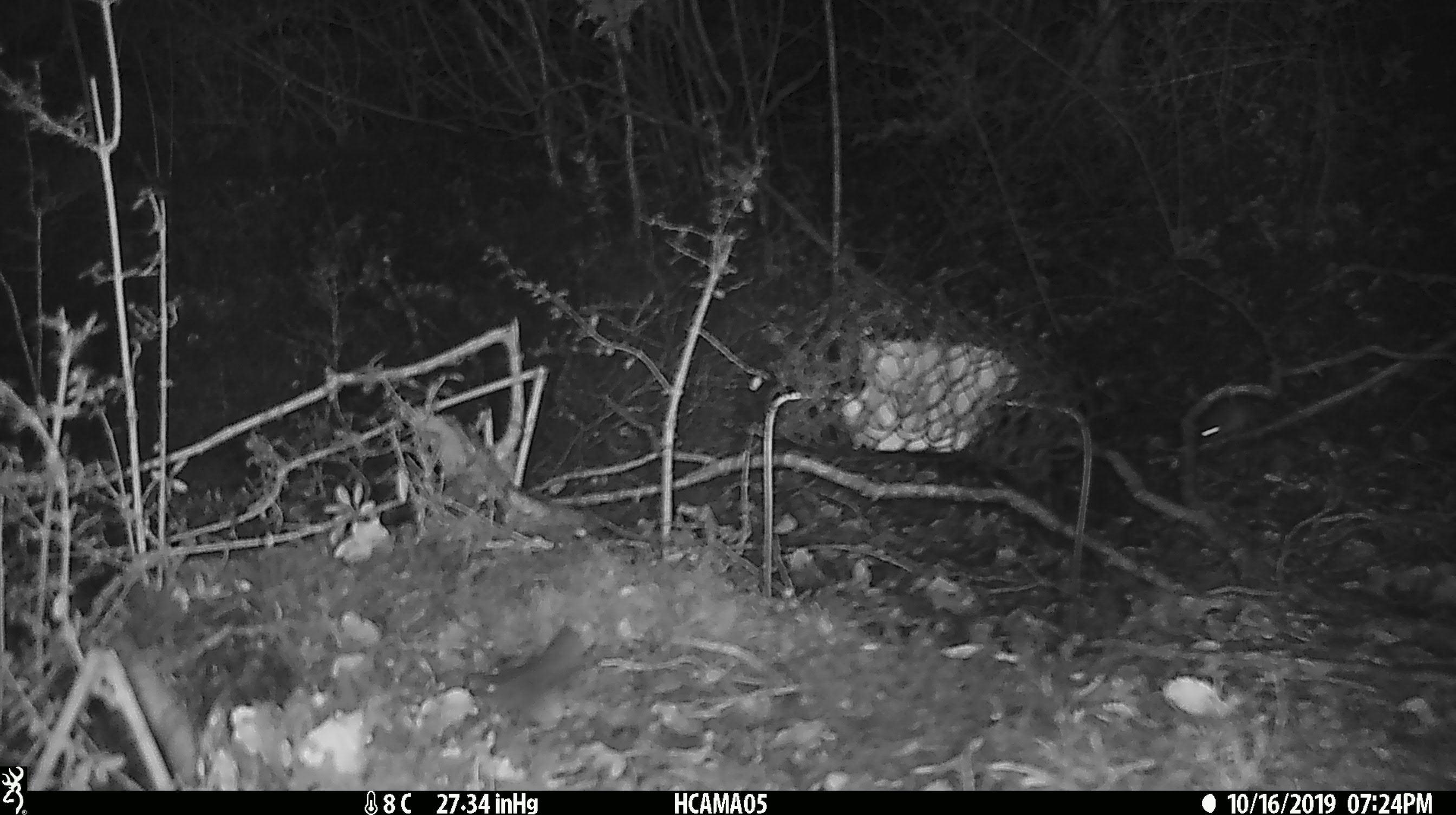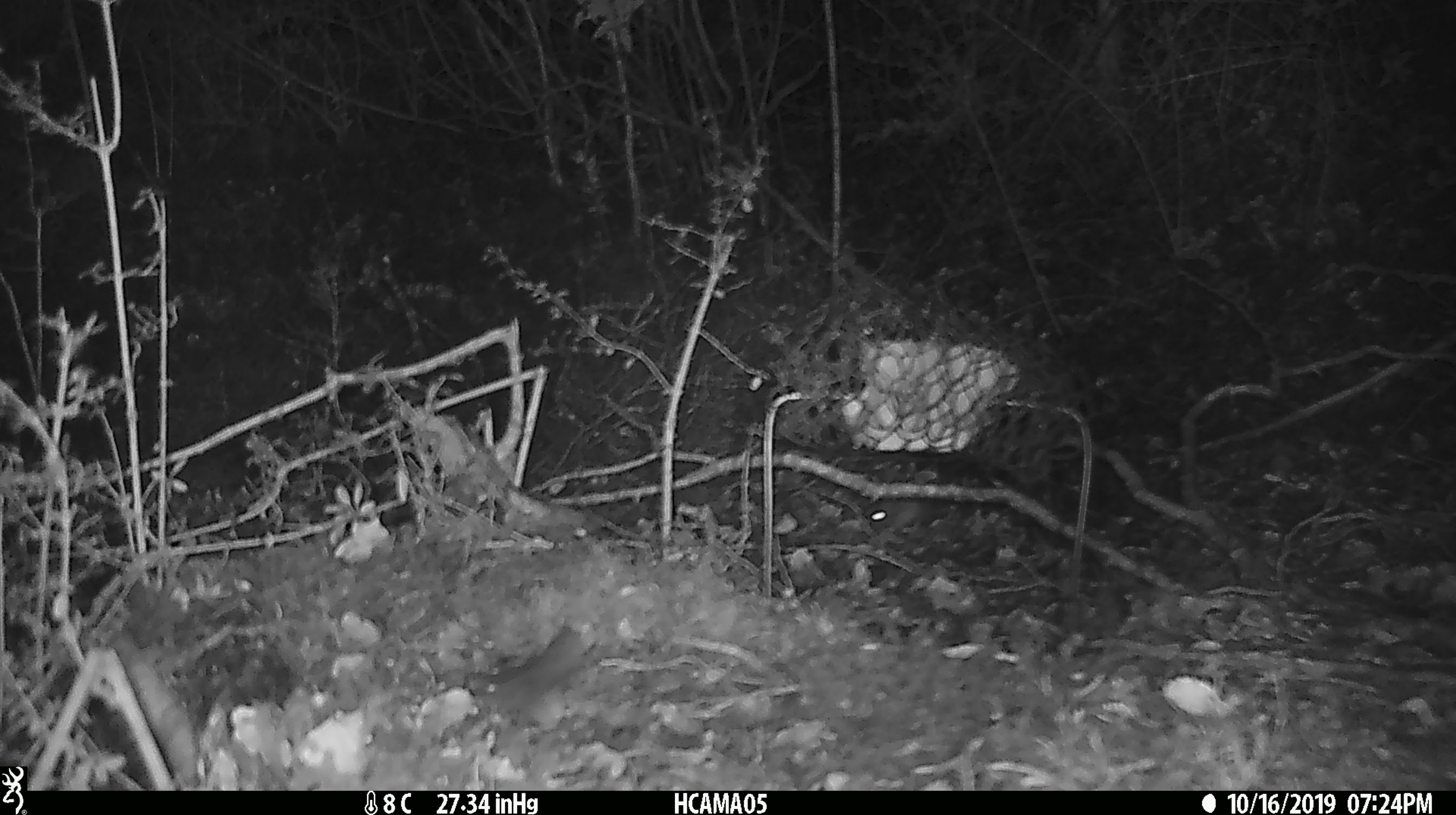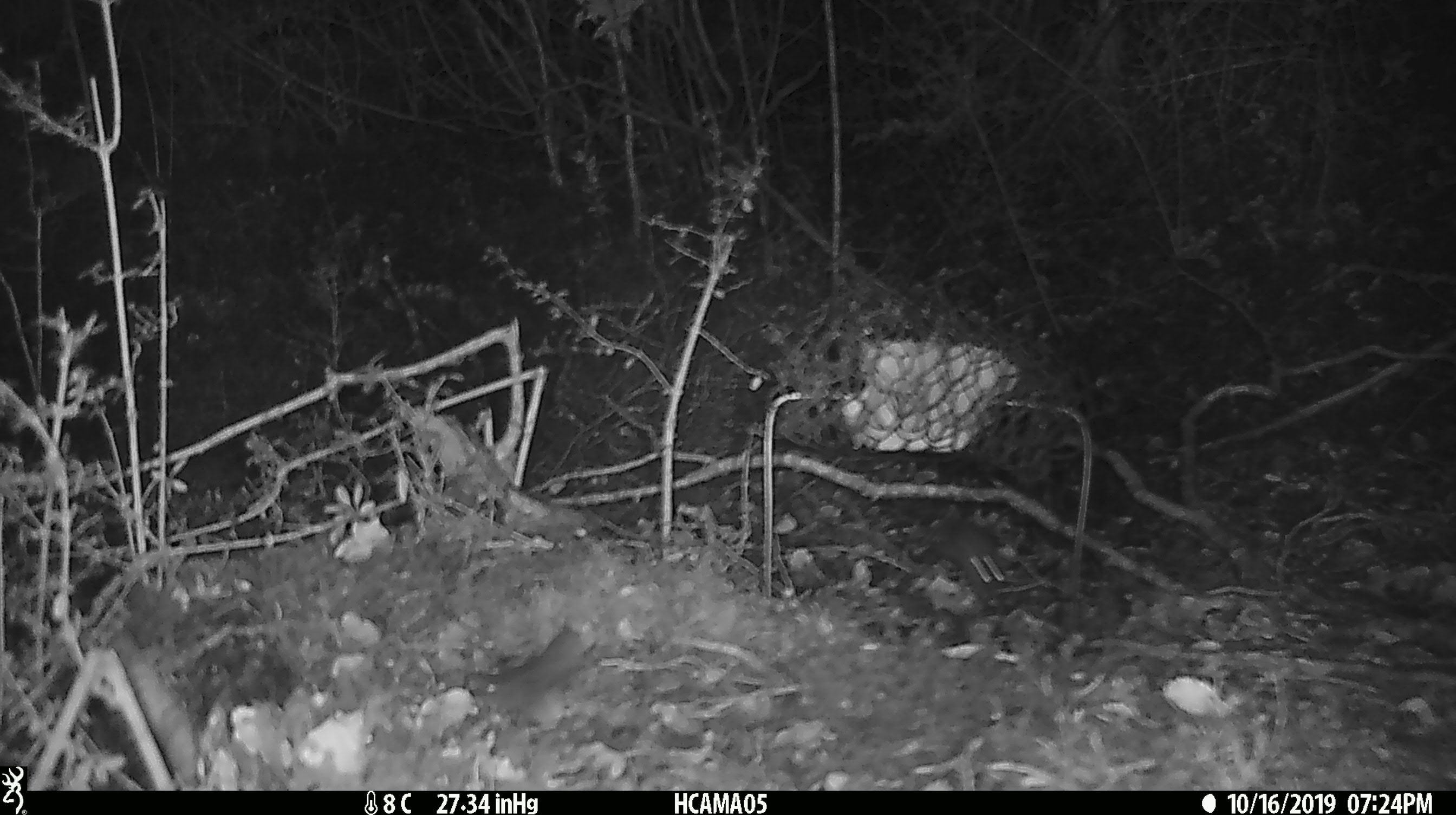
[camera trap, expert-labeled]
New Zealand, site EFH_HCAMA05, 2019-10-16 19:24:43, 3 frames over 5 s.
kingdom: Animalia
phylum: Chordata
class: Mammalia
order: Rodentia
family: Muridae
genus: Mus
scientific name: Mus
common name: mouse